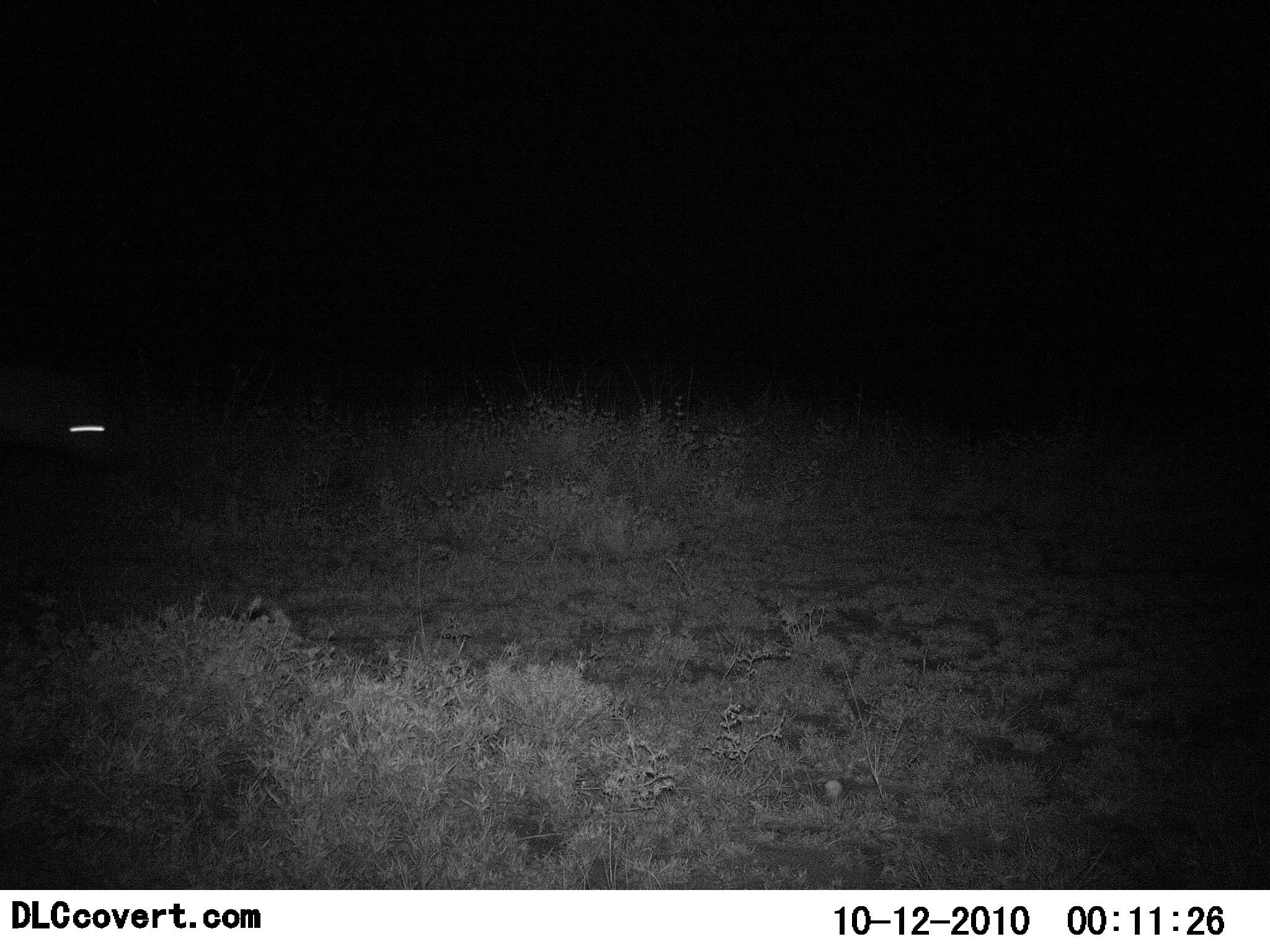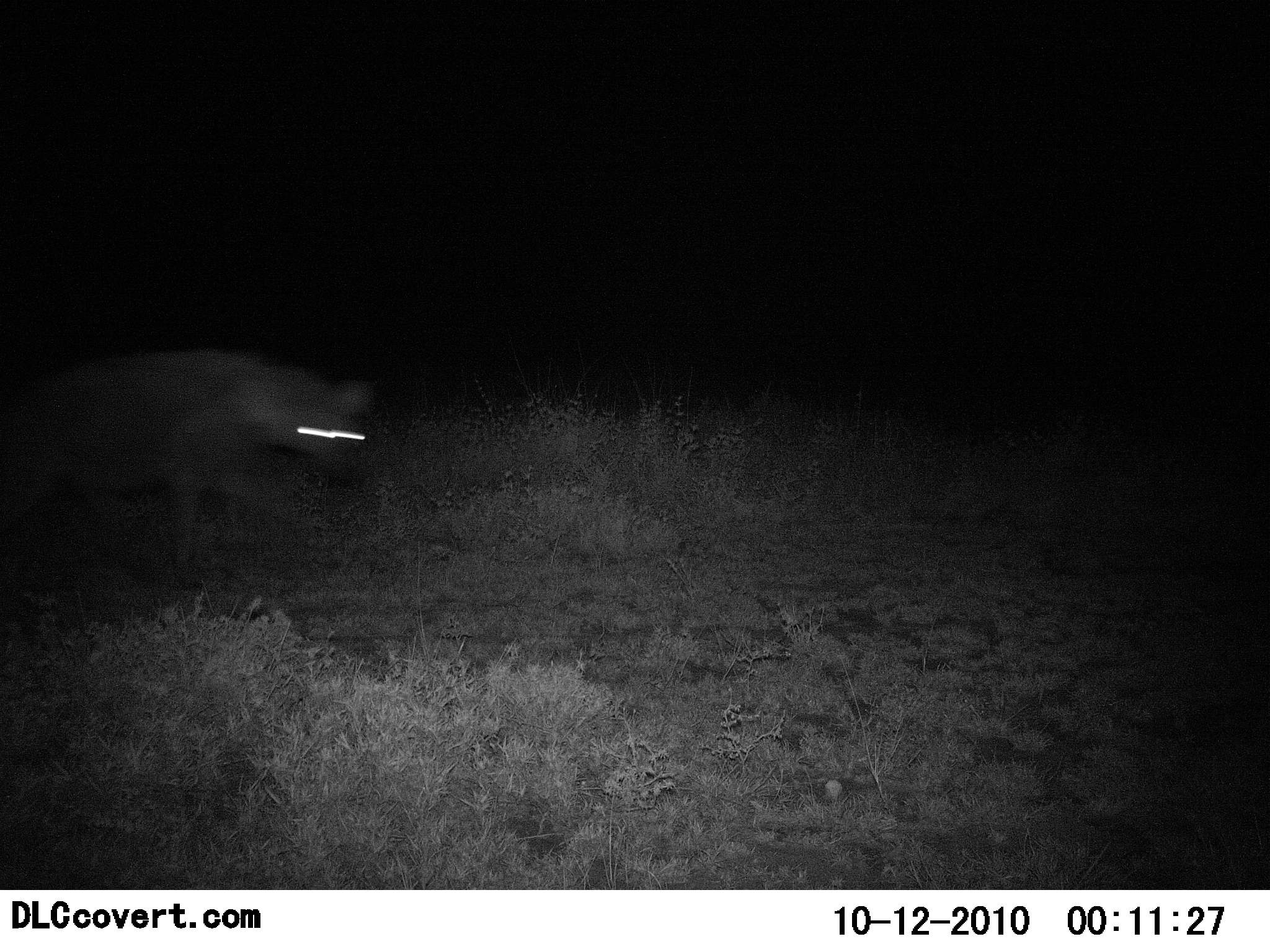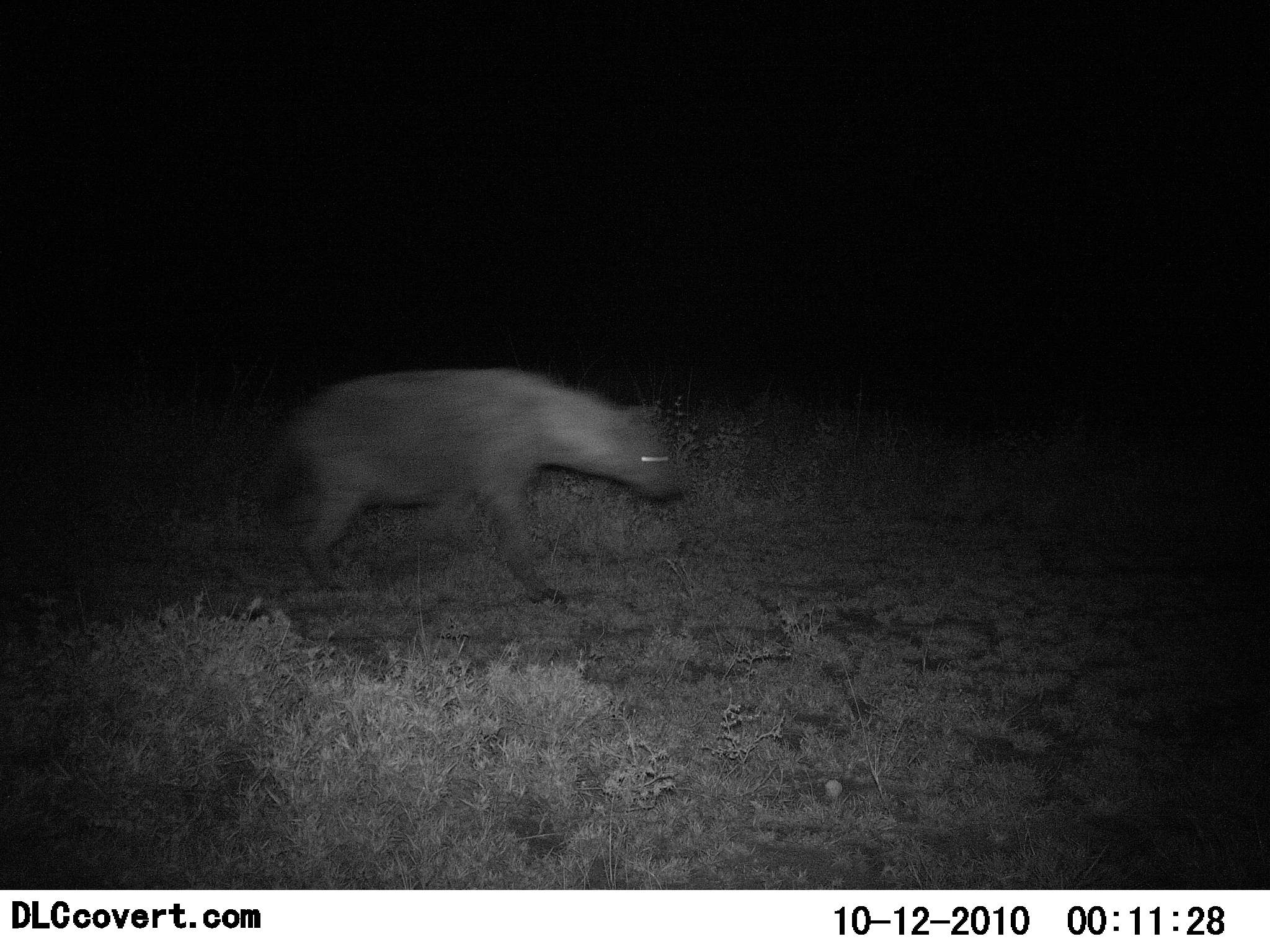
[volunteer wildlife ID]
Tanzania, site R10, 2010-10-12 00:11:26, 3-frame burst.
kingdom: Animalia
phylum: Chordata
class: Mammalia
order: Carnivora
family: Hyaenidae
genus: Crocuta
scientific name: Crocuta crocuta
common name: spotted hyena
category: hyenaspotted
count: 1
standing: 0%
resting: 0%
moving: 100%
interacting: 0%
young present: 0%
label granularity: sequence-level